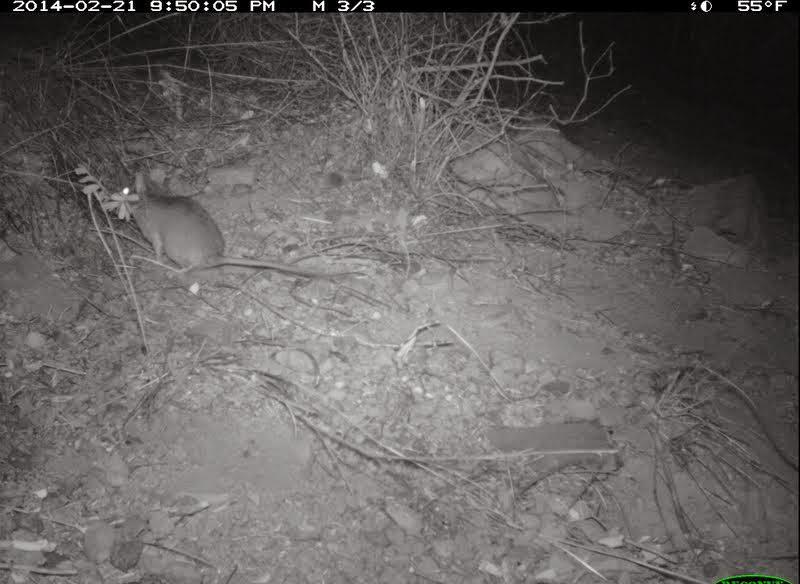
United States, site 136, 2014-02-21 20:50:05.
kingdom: Animalia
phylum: Chordata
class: Mammalia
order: Rodentia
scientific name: Rodentia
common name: rodent